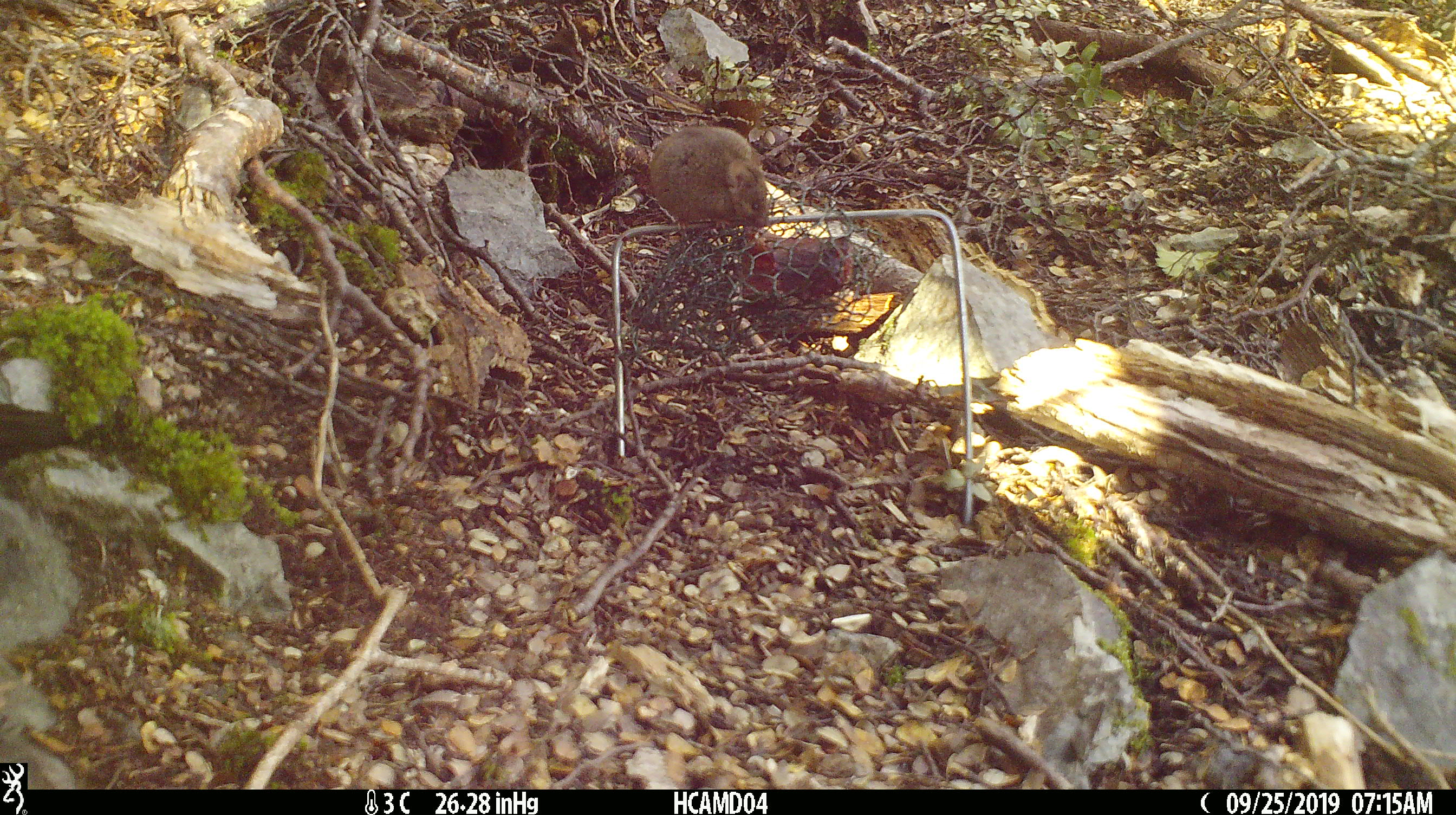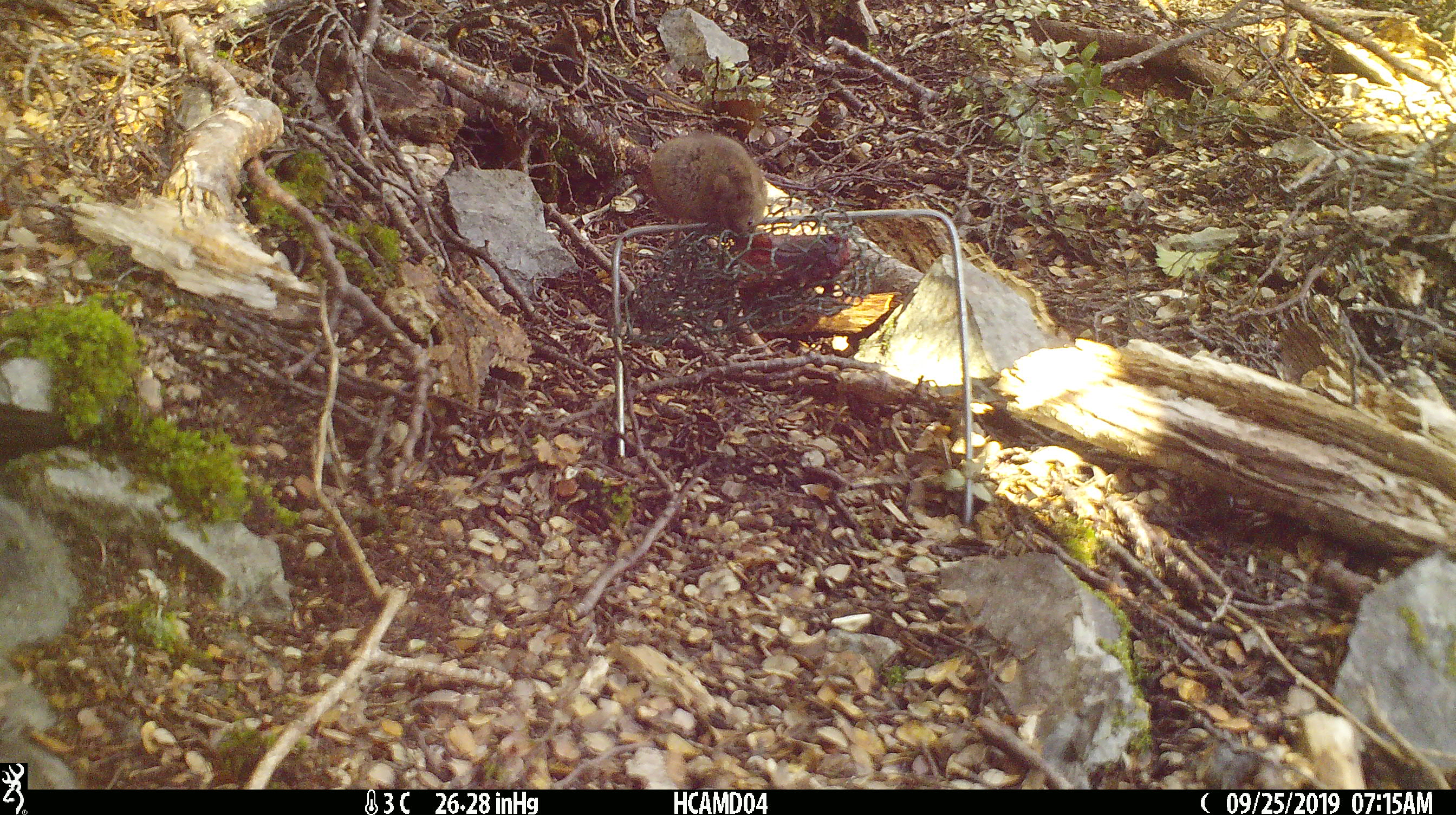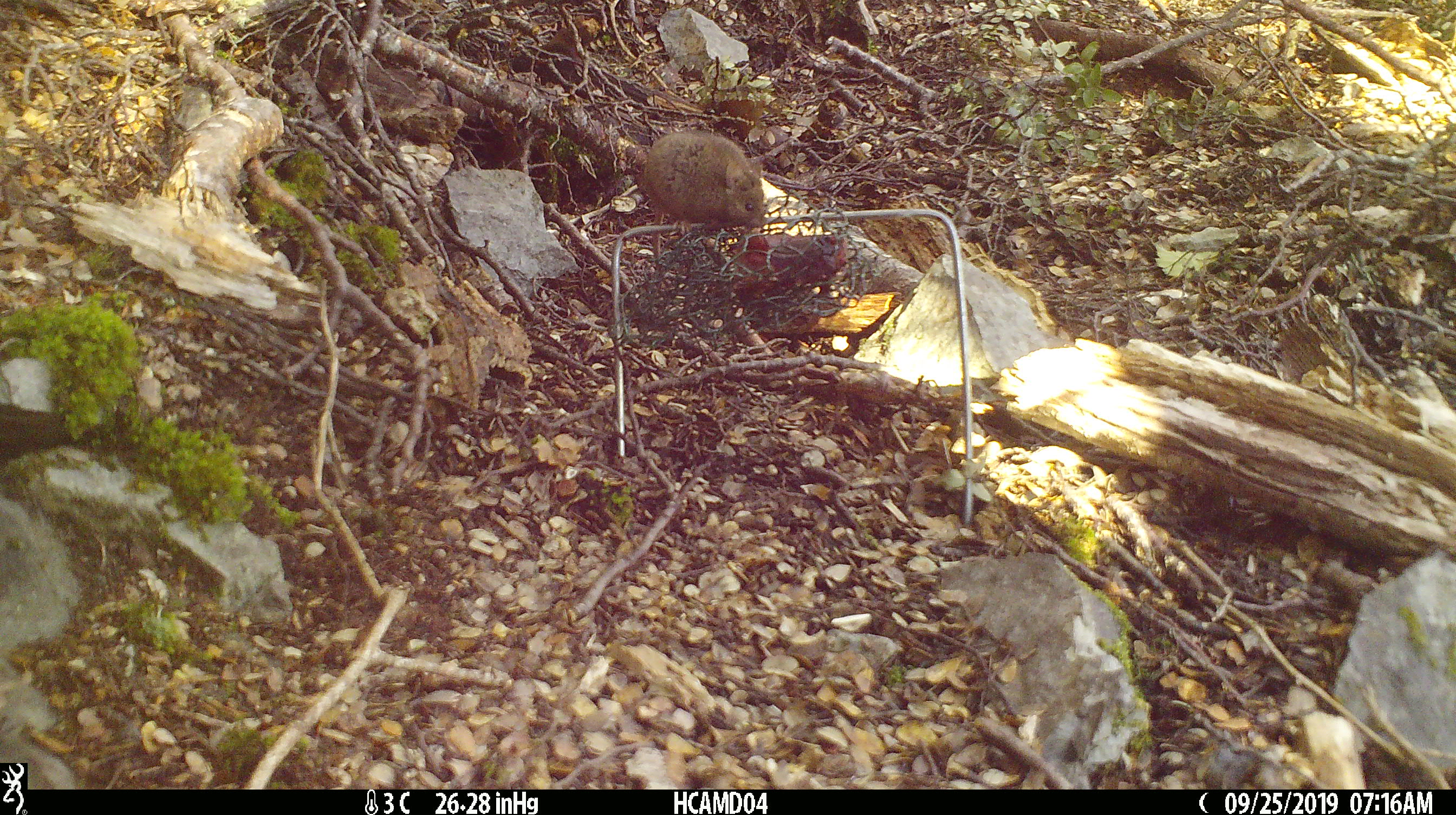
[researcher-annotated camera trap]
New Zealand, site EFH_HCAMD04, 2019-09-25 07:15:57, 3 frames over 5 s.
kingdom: Animalia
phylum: Chordata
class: Mammalia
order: Rodentia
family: Muridae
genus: Mus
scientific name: Mus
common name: mouse